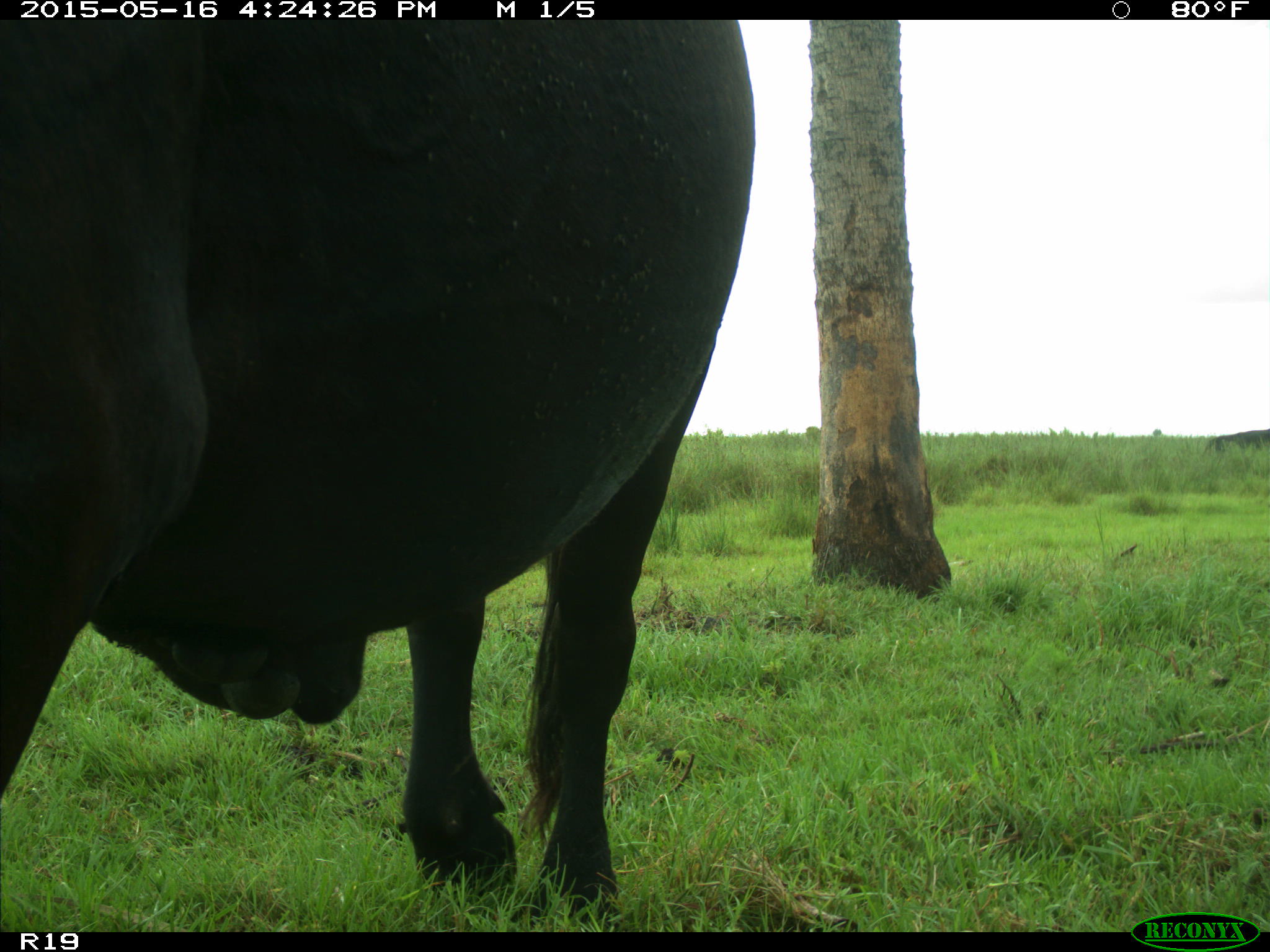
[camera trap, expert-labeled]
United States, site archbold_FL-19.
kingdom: Animalia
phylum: Chordata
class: Mammalia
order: Artiodactyla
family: Bovidae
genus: Bos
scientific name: Bos taurus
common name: domestic cow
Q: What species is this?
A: Bos taurus (domestic cow).